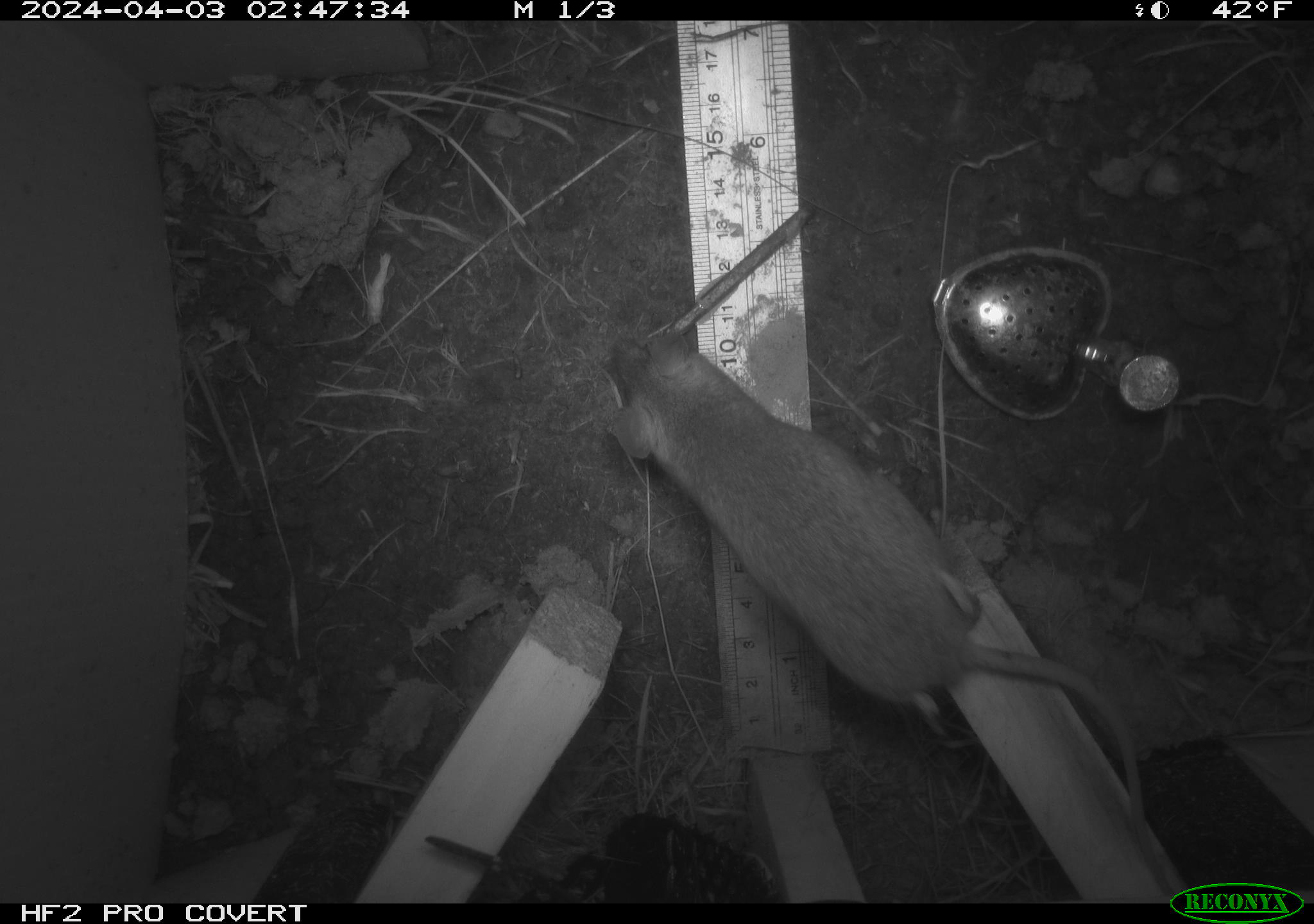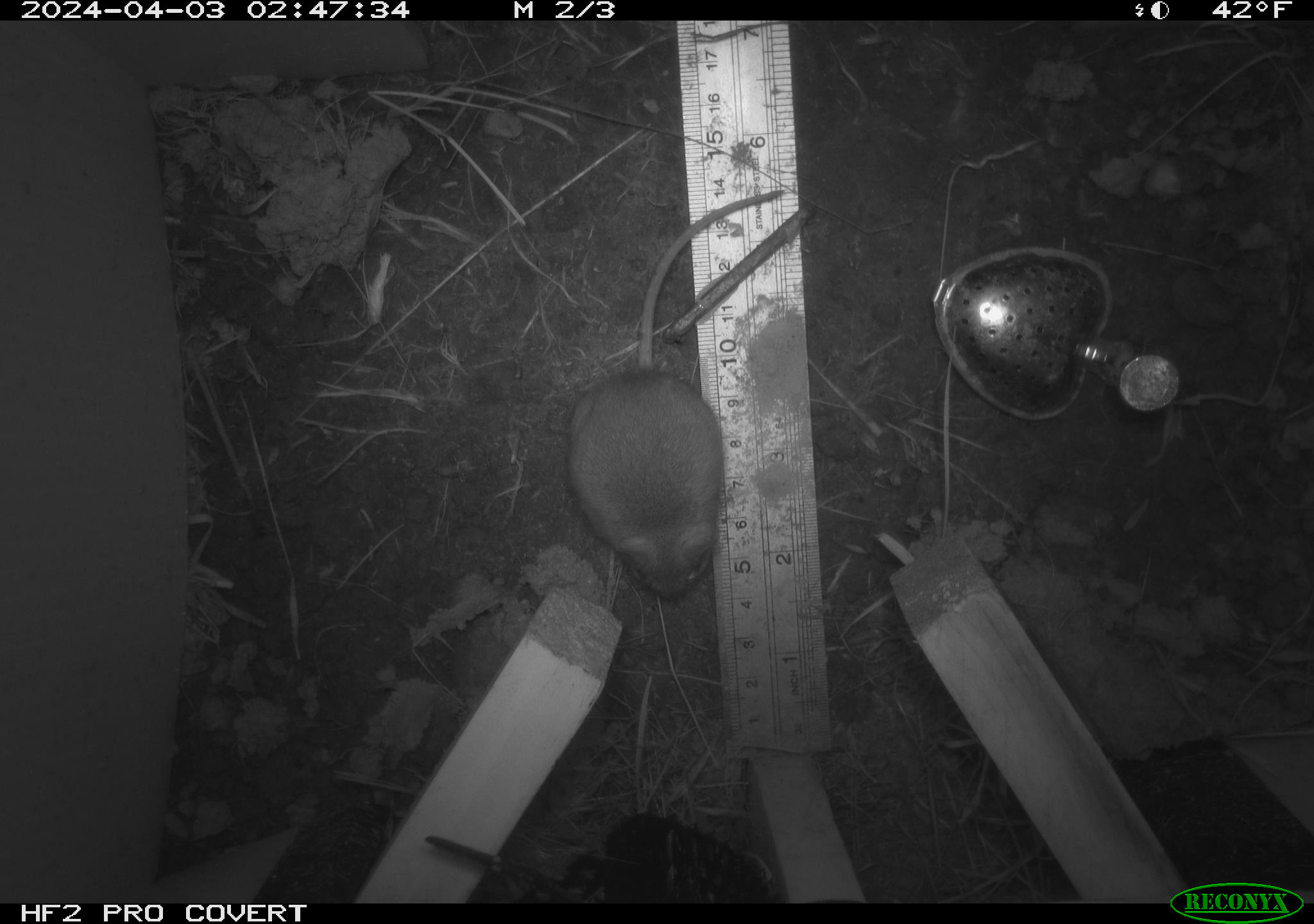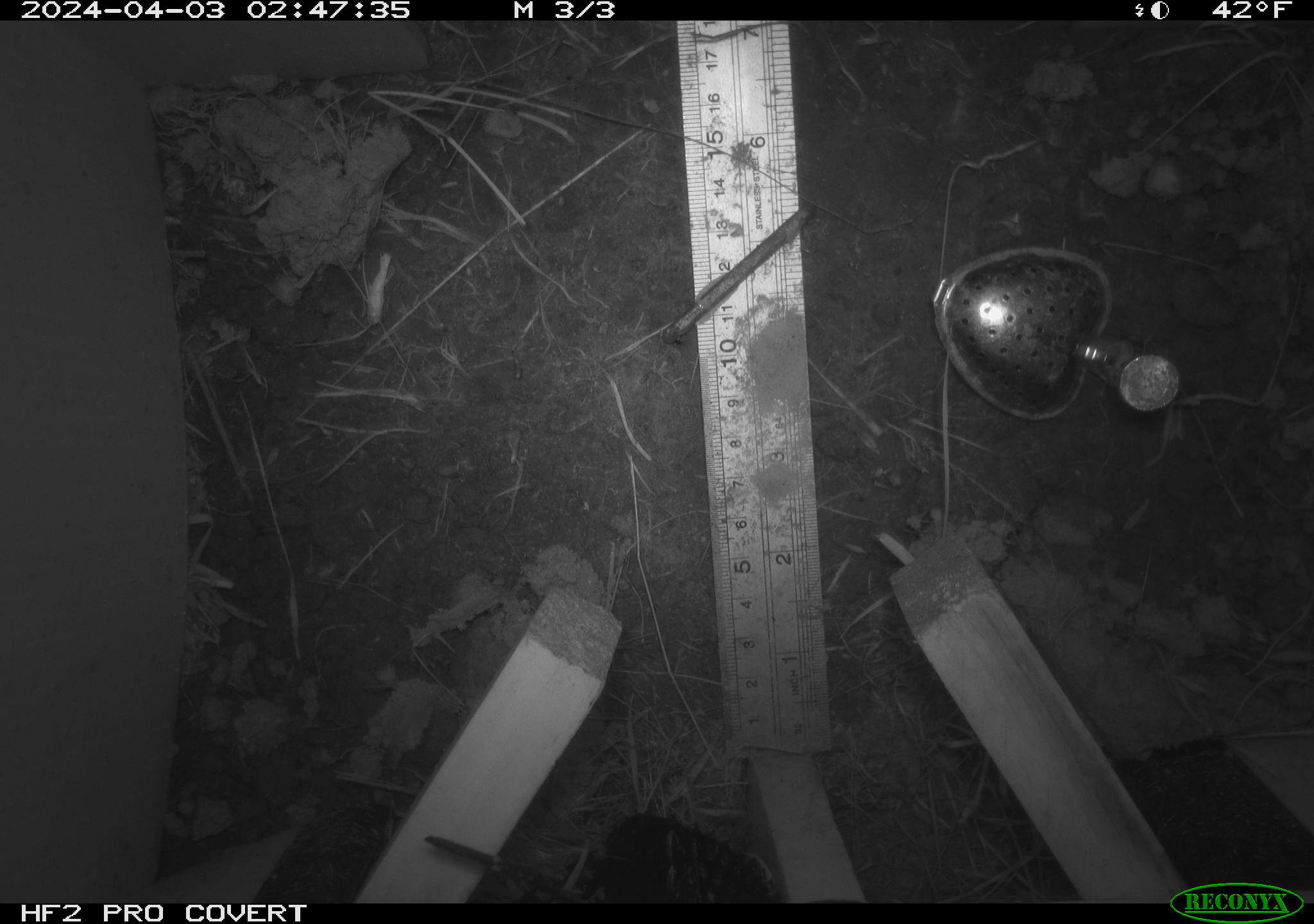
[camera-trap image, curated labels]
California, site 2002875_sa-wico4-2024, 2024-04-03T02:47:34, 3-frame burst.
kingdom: Animalia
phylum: Chordata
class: Mammalia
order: Rodentia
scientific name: Rodentia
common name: rodent